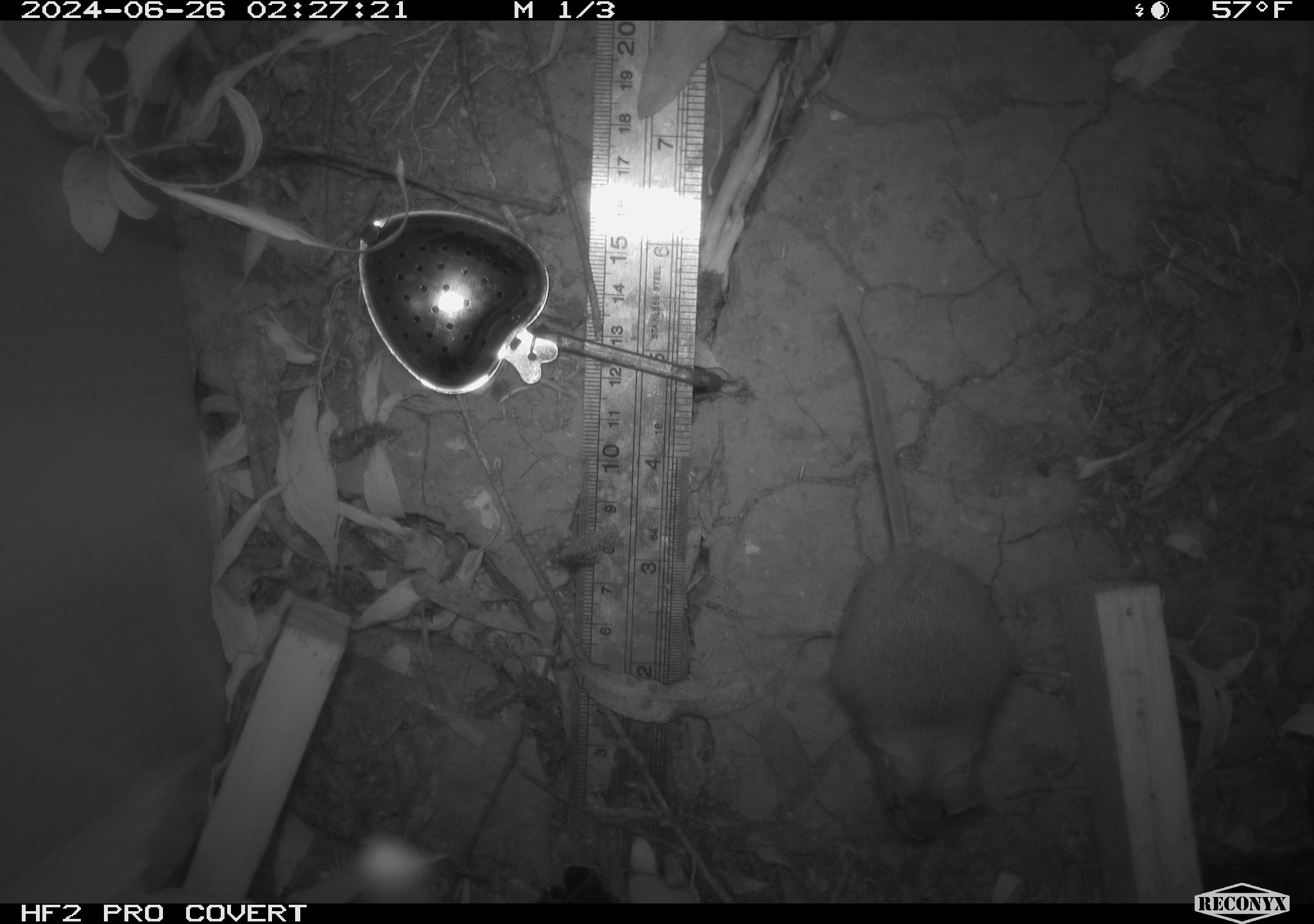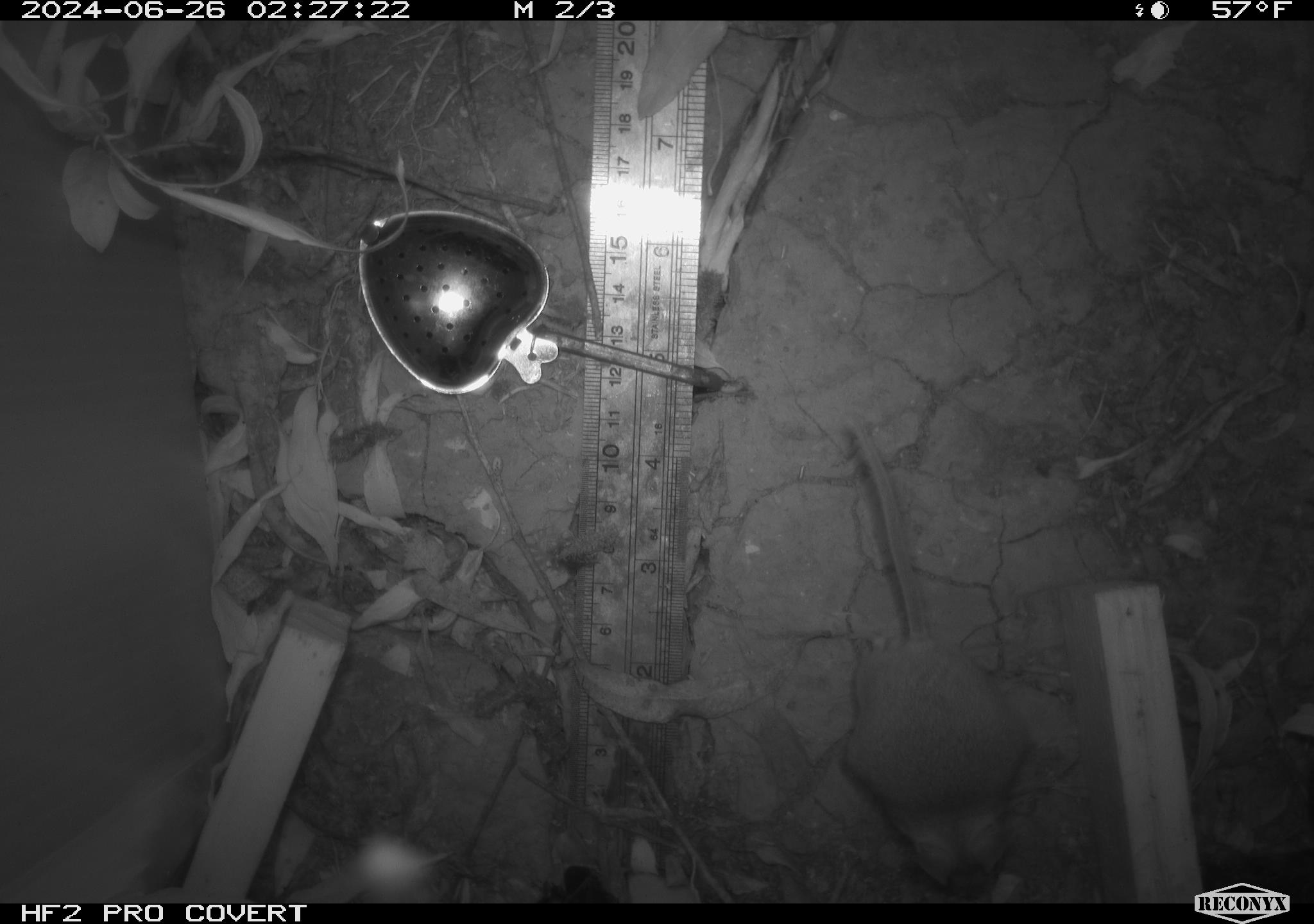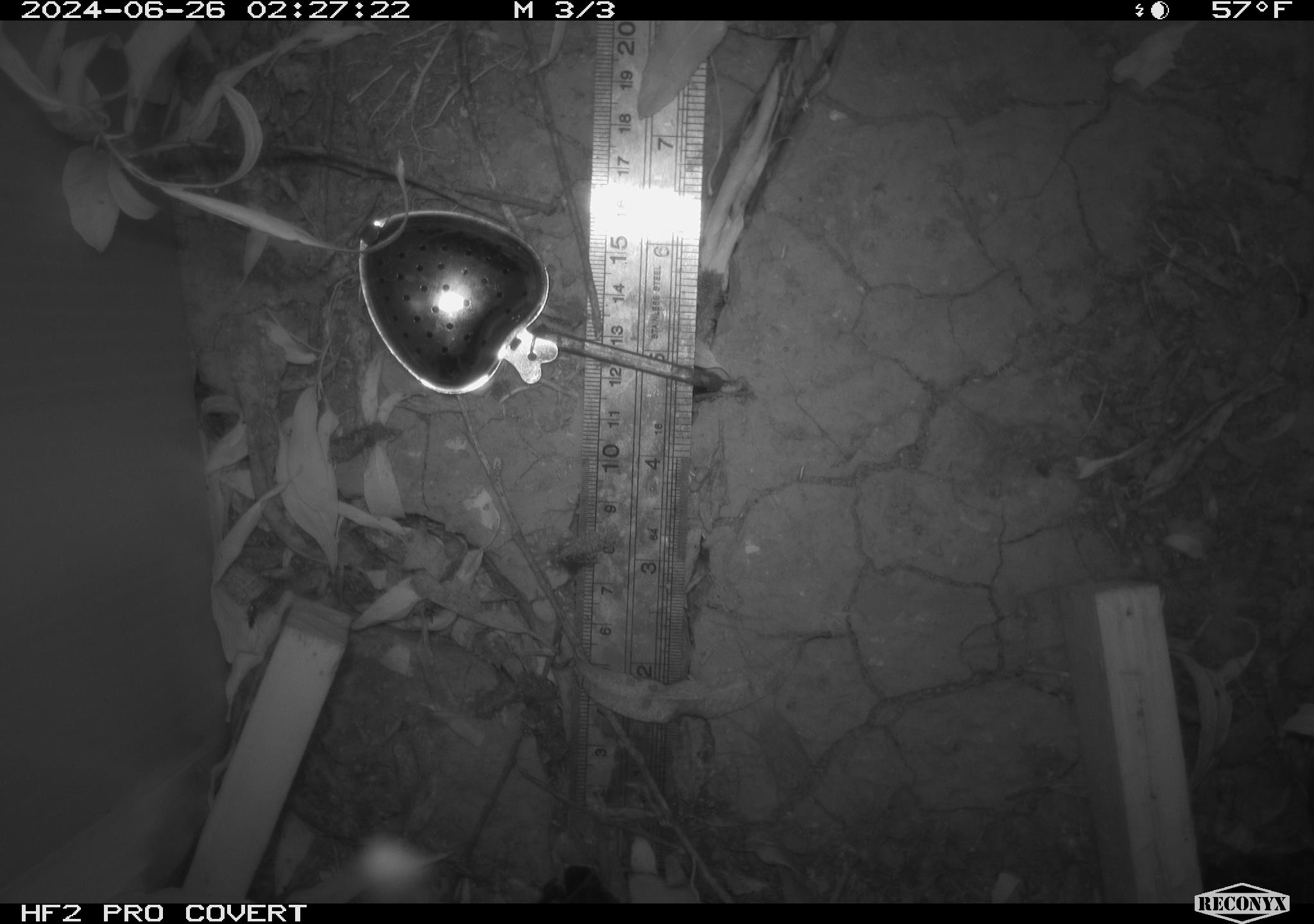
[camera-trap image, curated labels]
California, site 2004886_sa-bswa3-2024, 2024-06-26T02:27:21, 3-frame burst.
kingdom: Animalia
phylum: Chordata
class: Mammalia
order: Rodentia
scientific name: Rodentia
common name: mouse species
Mouse species (Rodentia).